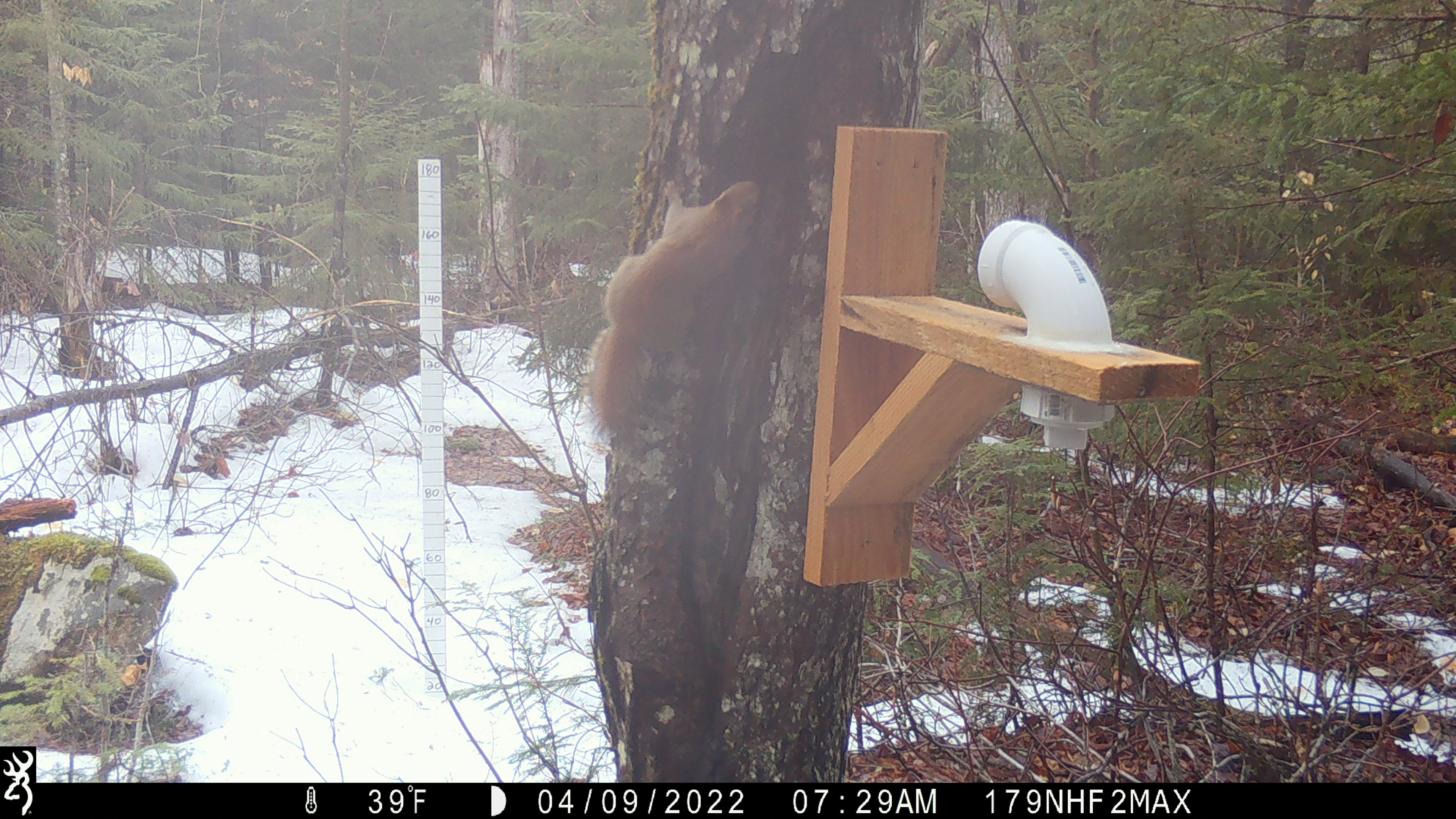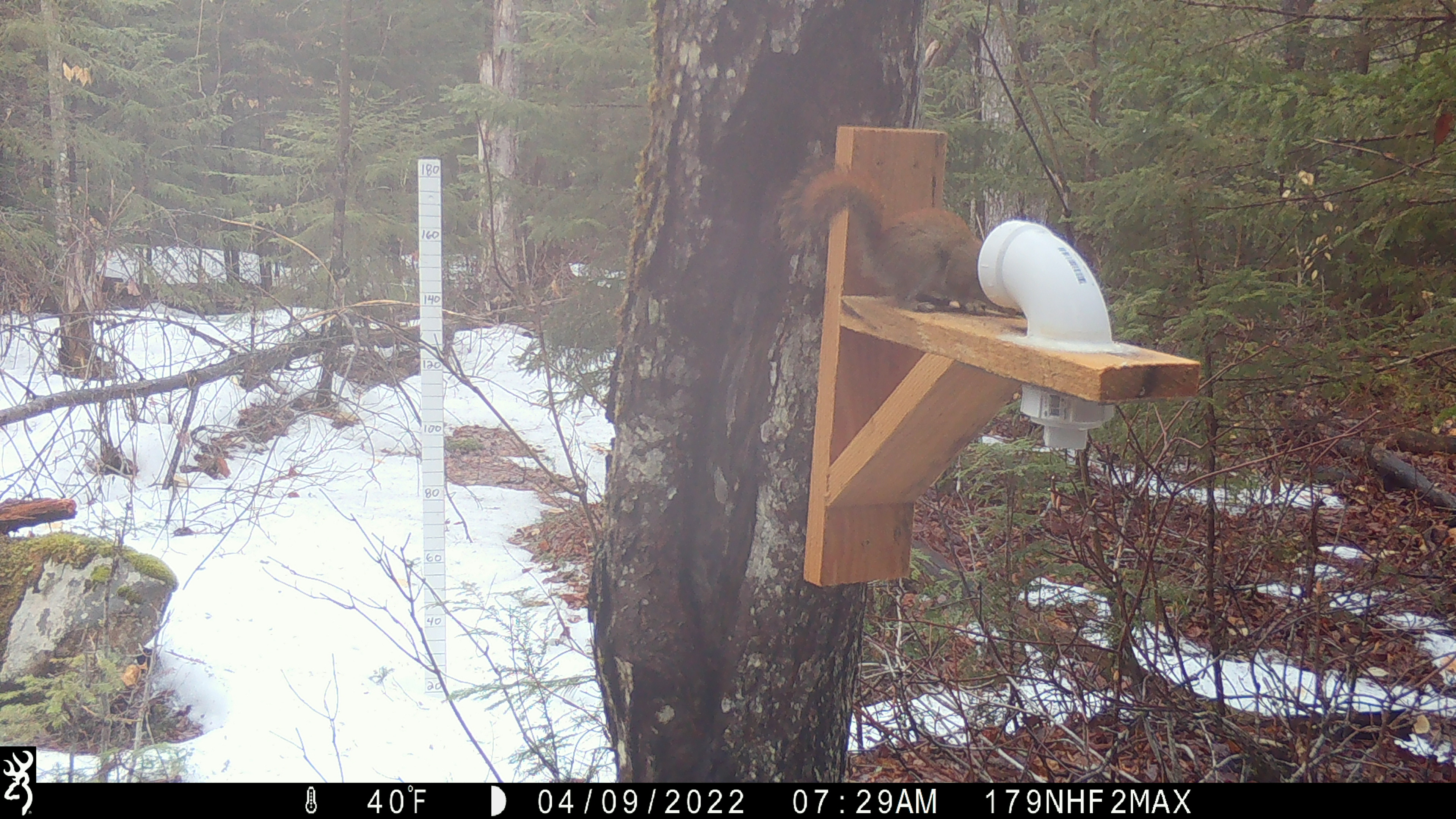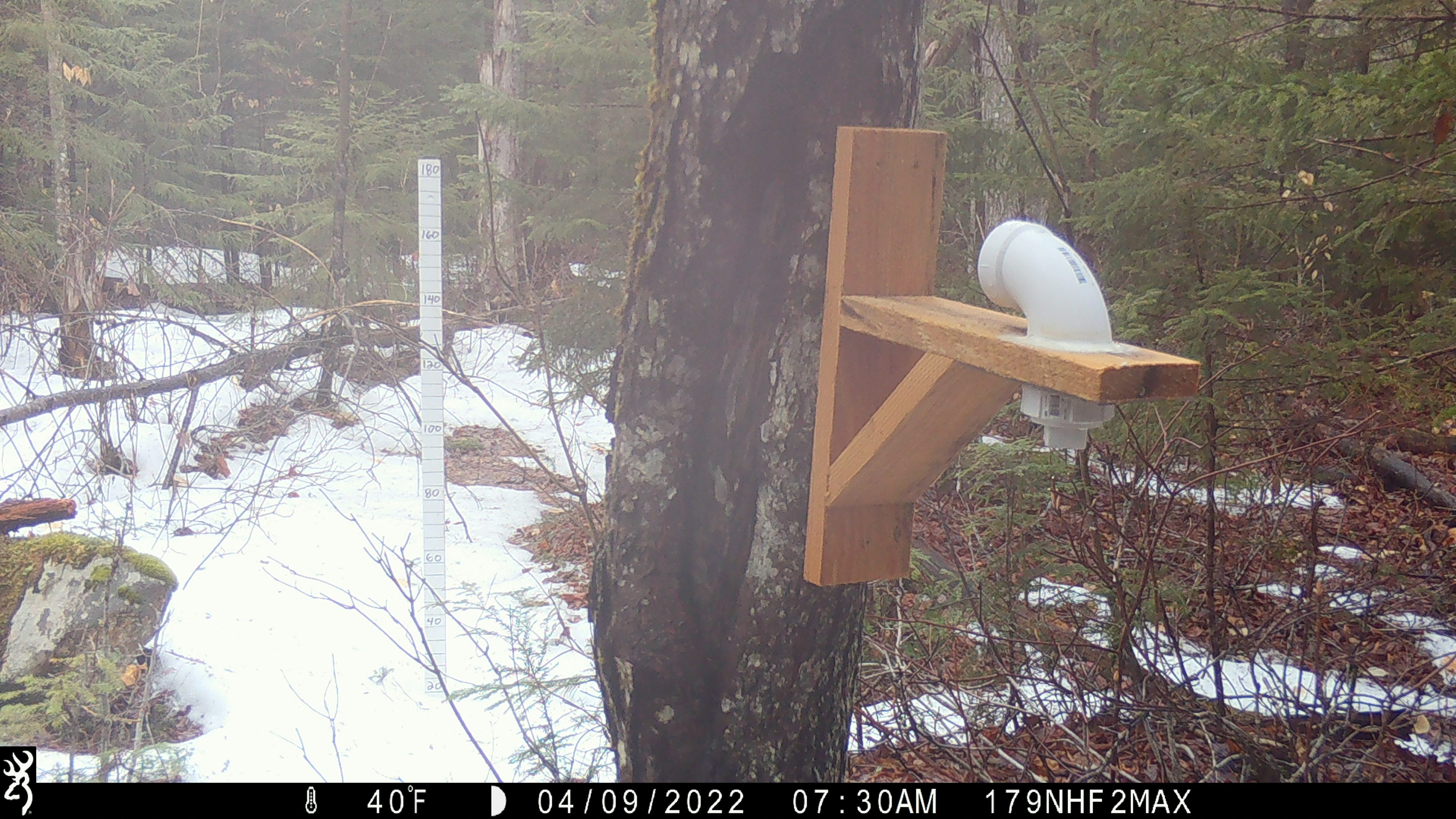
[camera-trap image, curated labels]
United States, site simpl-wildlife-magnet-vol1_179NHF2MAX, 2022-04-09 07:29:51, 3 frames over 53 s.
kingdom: Animalia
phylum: Chordata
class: Mammalia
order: Rodentia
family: Sciuridae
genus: Tamiasciurus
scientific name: Tamiasciurus hudsonicus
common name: red squirrel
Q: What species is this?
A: Red squirrel (Tamiasciurus hudsonicus).